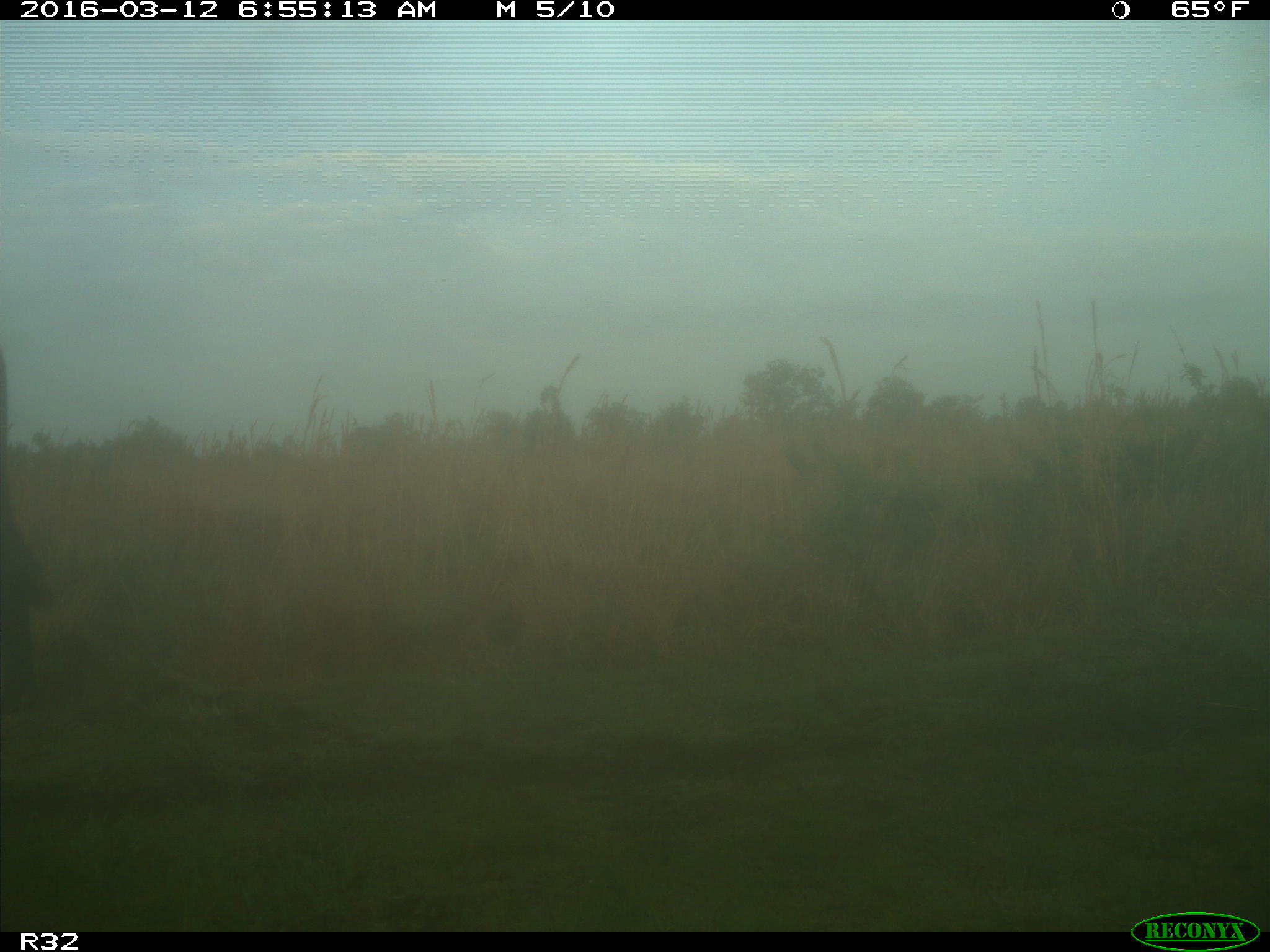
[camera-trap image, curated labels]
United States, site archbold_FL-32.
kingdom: Animalia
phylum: Chordata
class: Mammalia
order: Artiodactyla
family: Bovidae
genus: Bos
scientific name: Bos taurus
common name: domestic cow